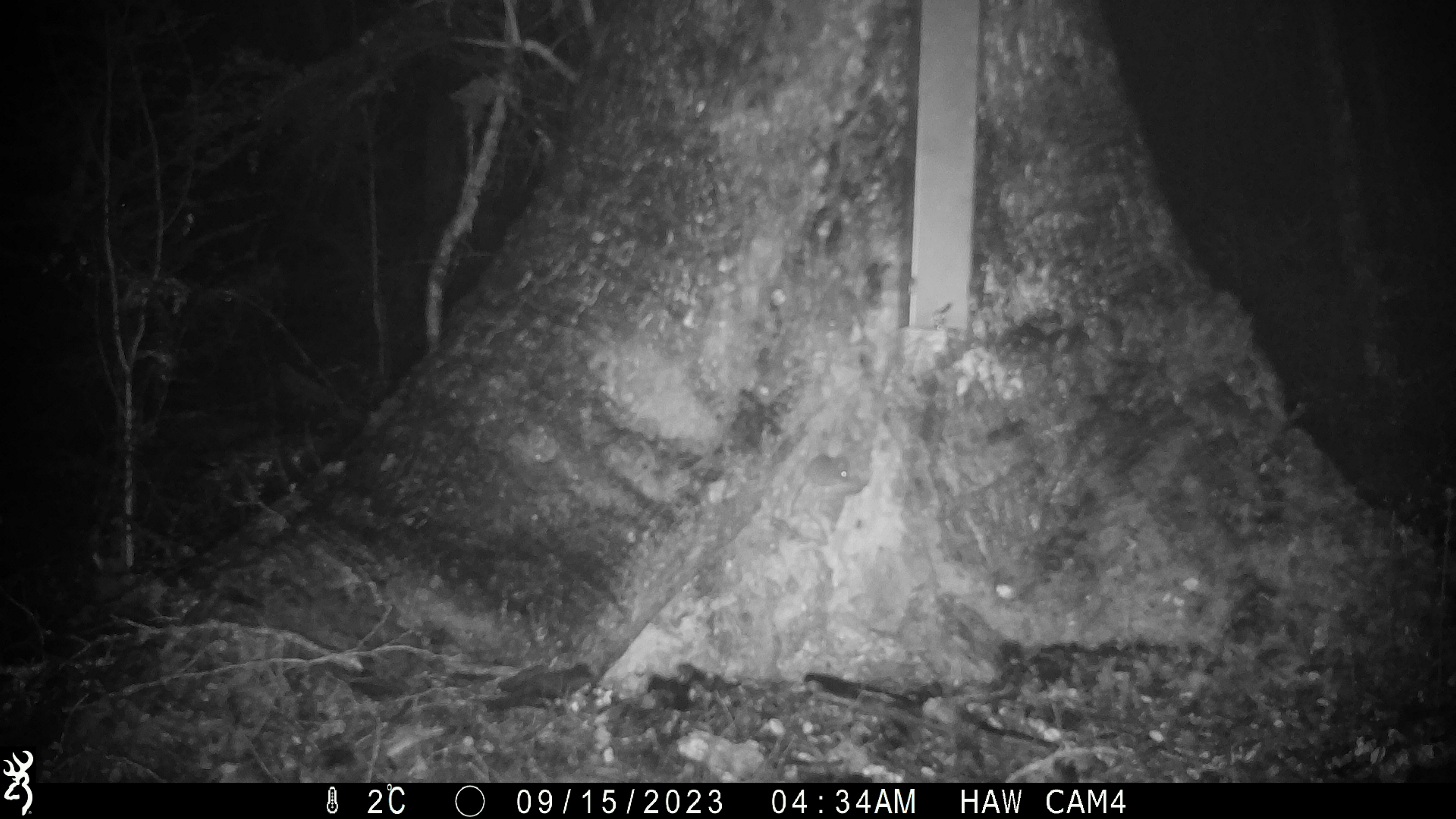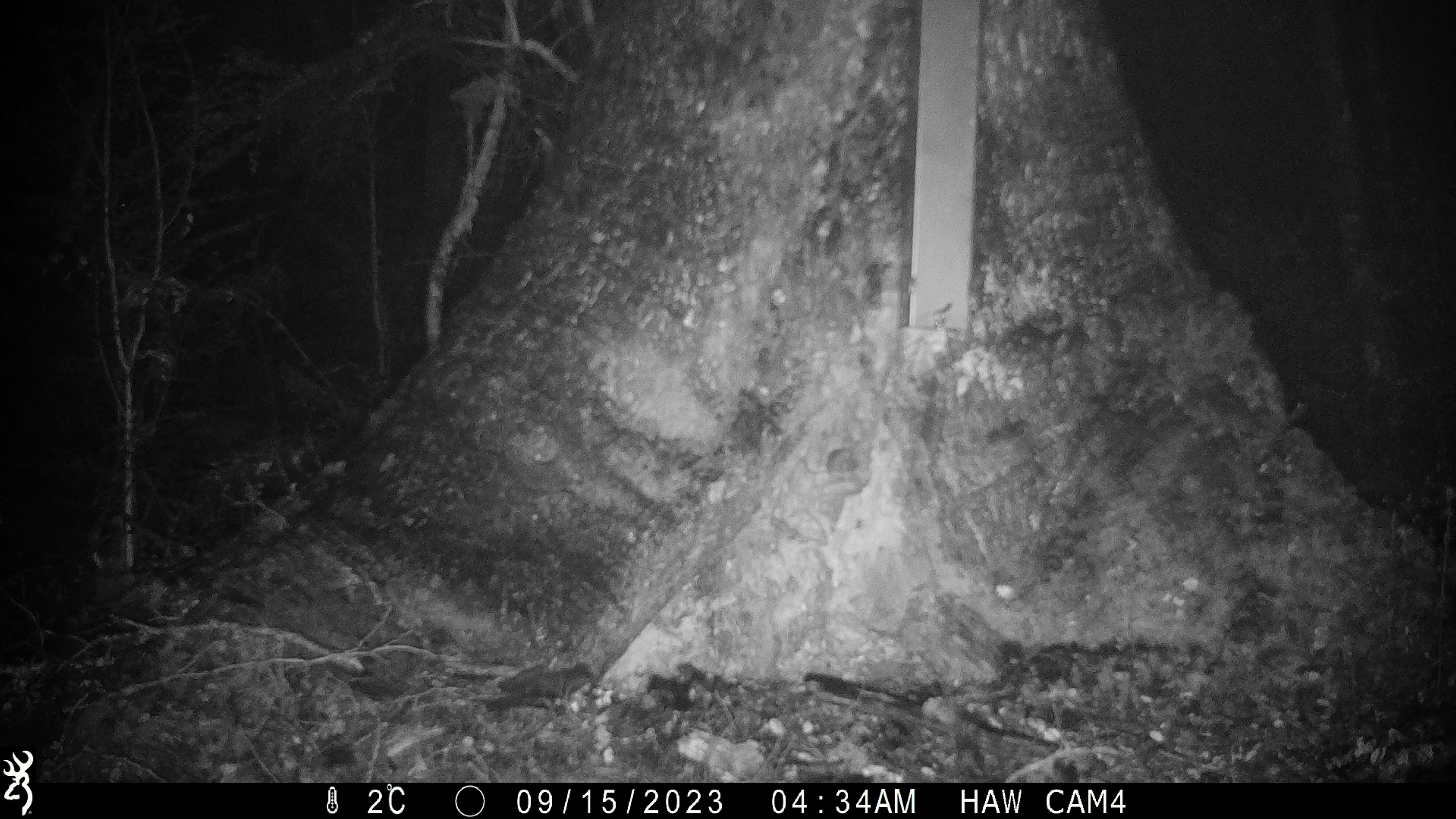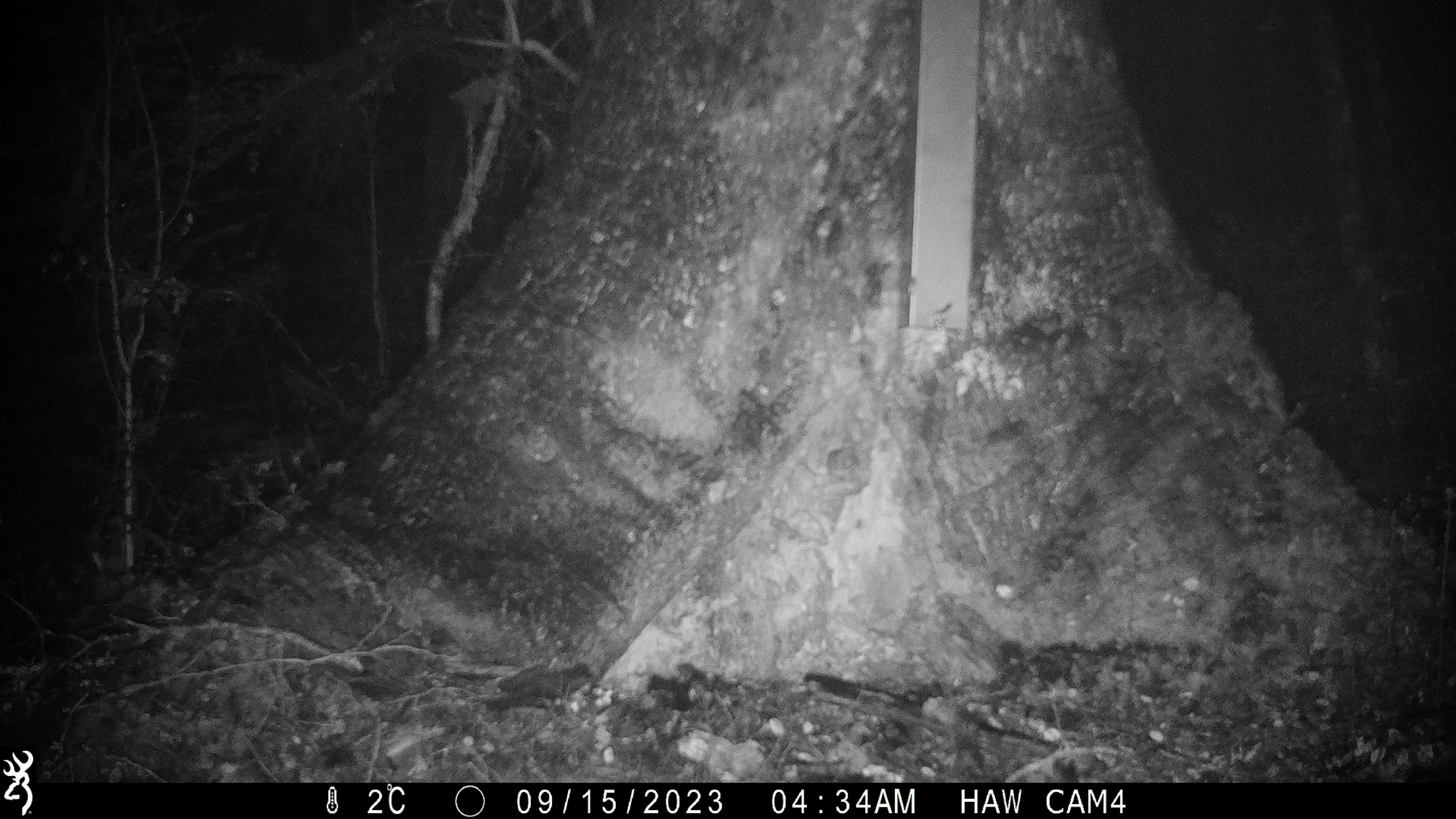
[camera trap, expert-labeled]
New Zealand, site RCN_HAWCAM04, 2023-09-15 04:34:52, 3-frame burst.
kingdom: Animalia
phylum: Chordata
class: Mammalia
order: Rodentia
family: Muridae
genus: Mus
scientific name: Mus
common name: mouse